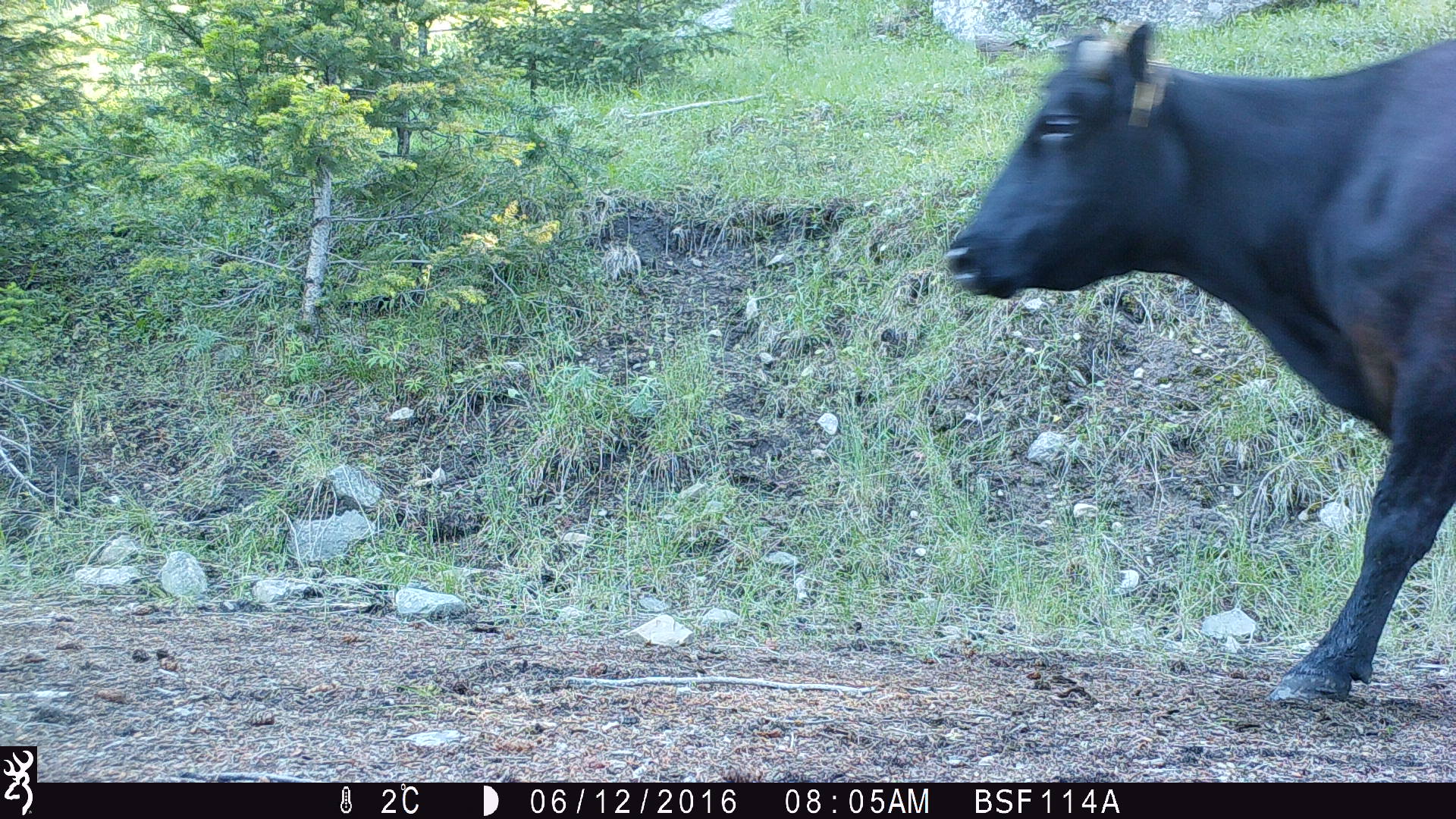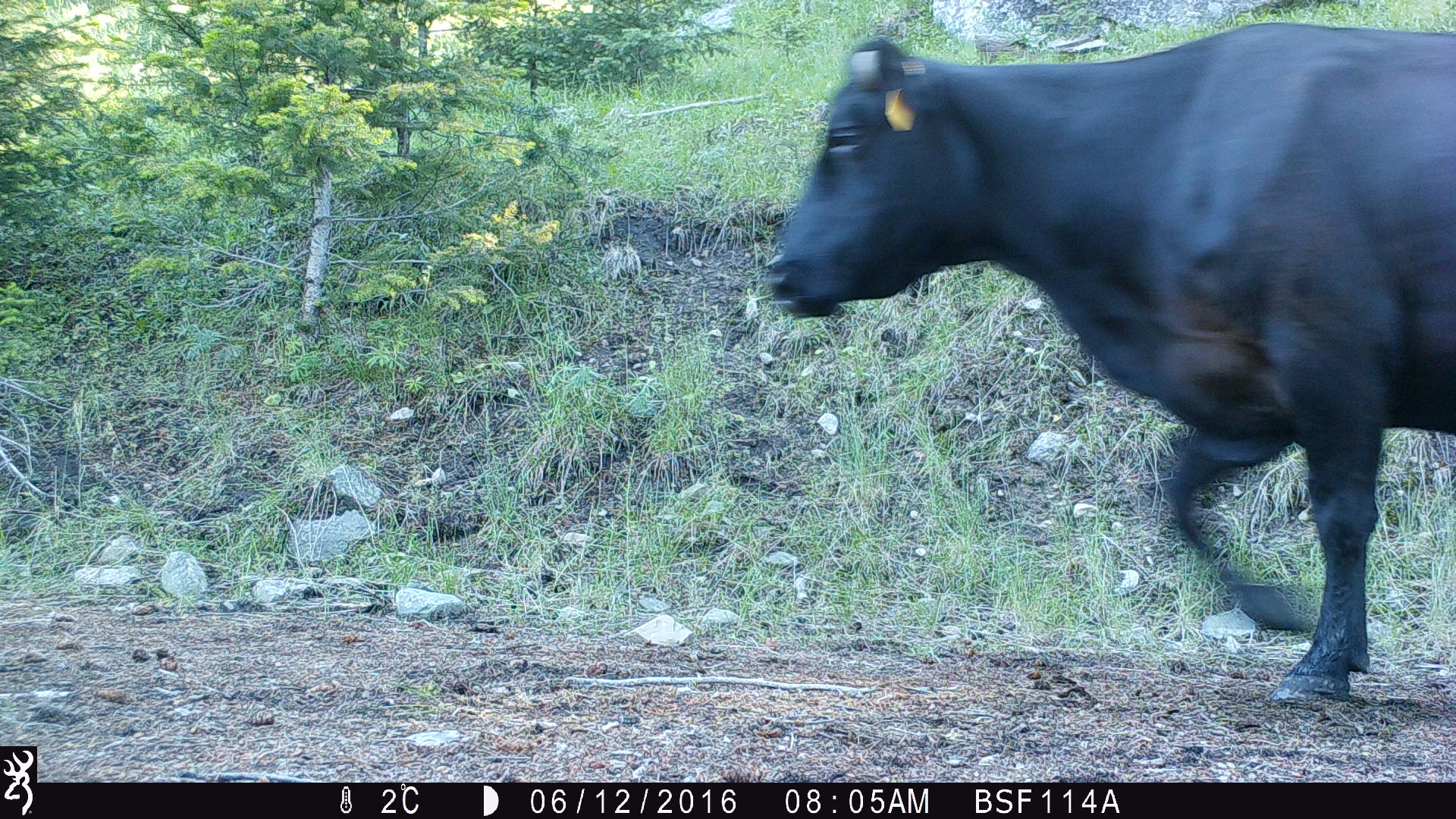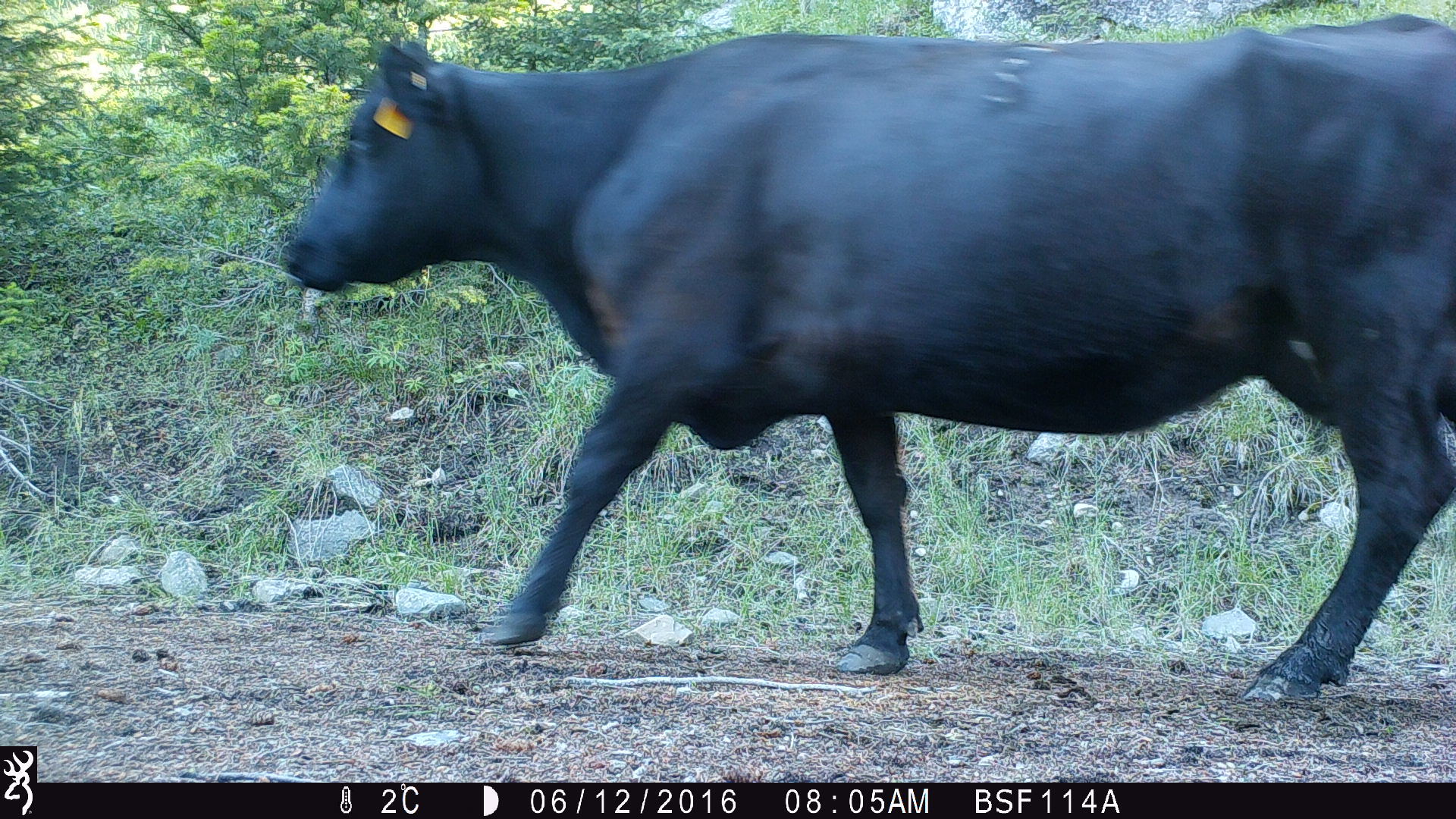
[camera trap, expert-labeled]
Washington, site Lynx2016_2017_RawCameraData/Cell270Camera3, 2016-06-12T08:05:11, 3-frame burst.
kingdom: Animalia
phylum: Chordata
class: Mammalia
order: Artiodactyla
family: Bovidae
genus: Bos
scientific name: Bos taurus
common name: domestic cattle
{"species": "domestic cattle (Bos taurus)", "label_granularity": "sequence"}